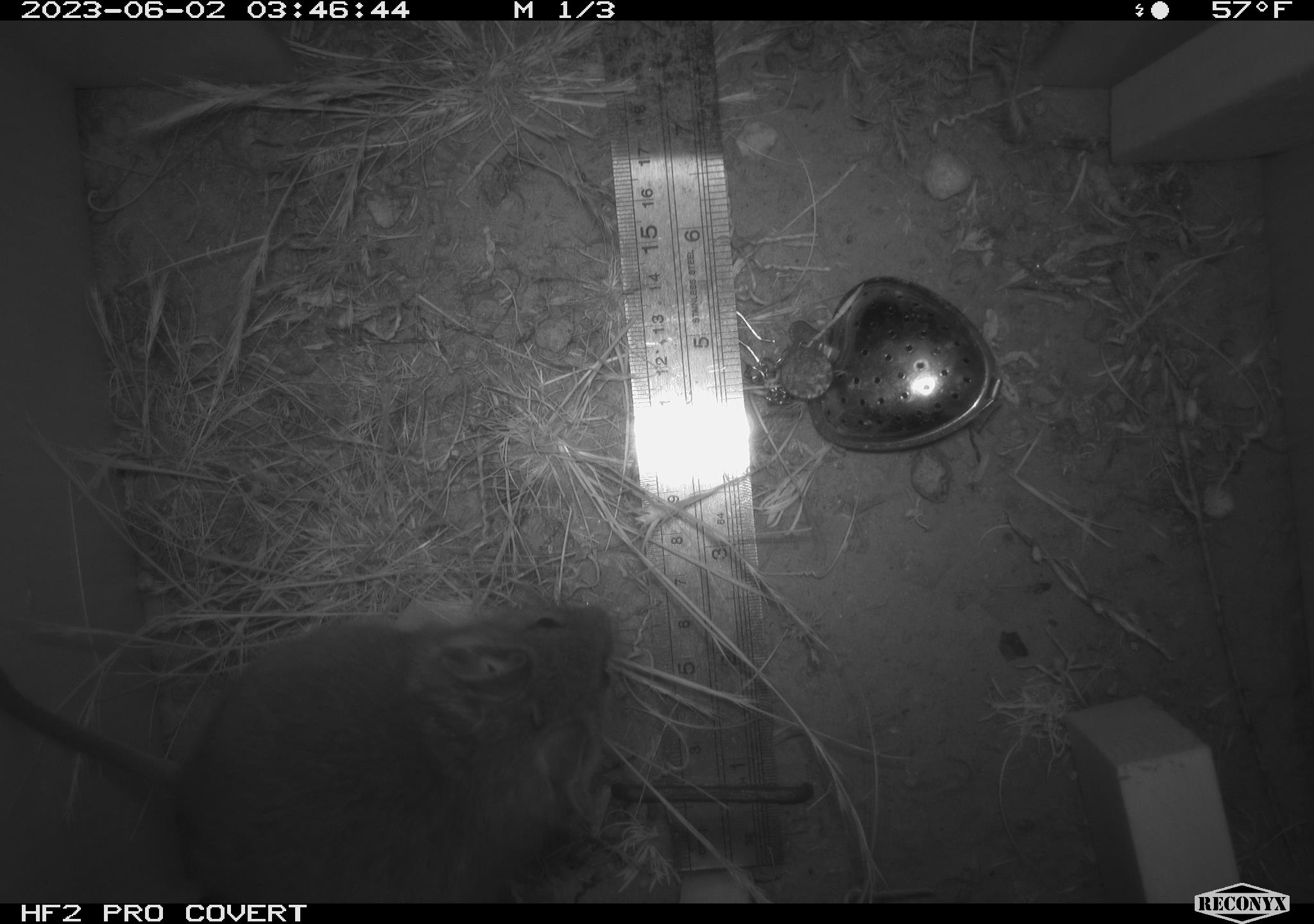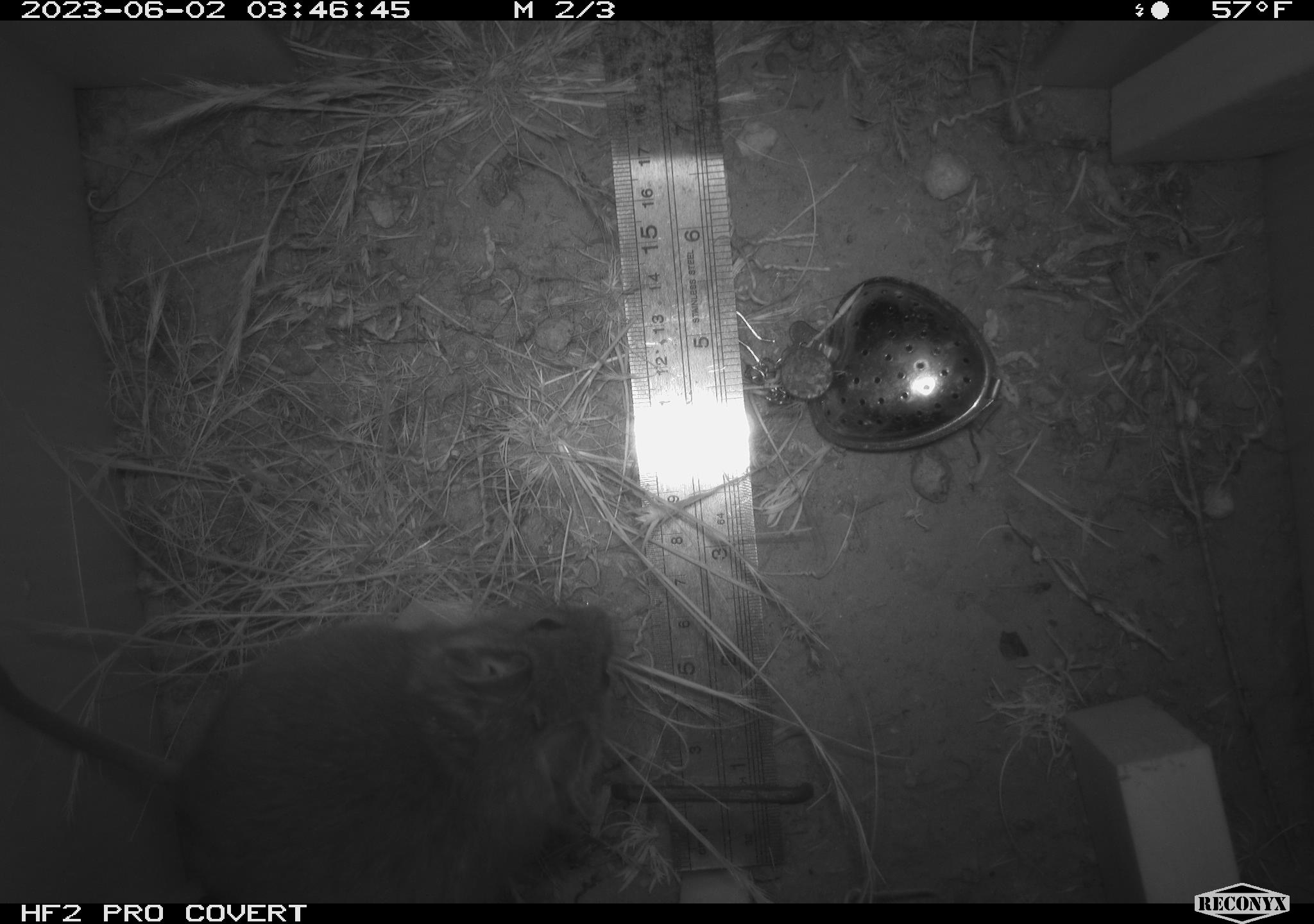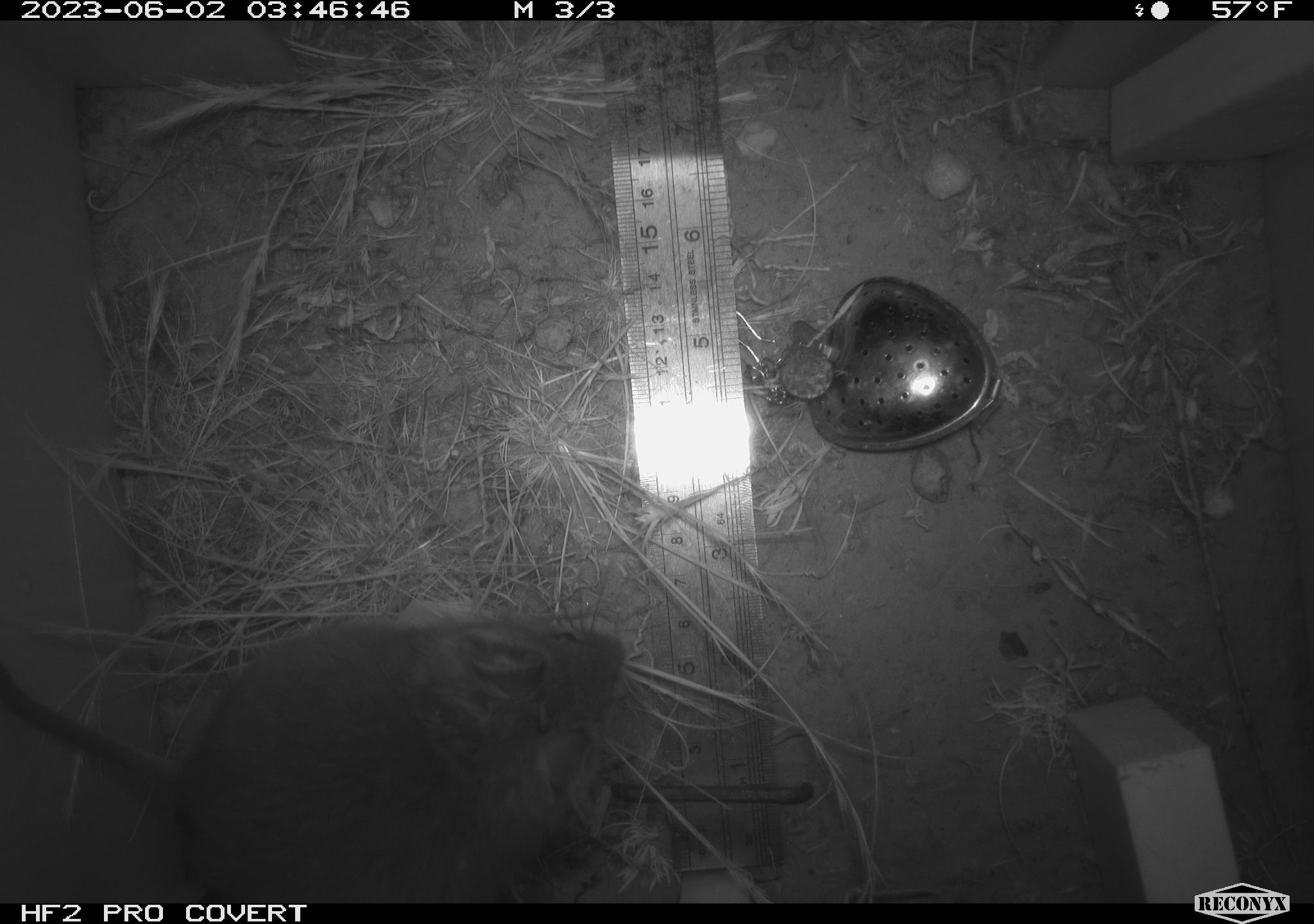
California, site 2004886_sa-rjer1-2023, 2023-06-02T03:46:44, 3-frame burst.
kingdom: Animalia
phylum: Chordata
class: Mammalia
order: Rodentia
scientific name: Rodentia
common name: woodrat or rat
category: woodrat or rat species